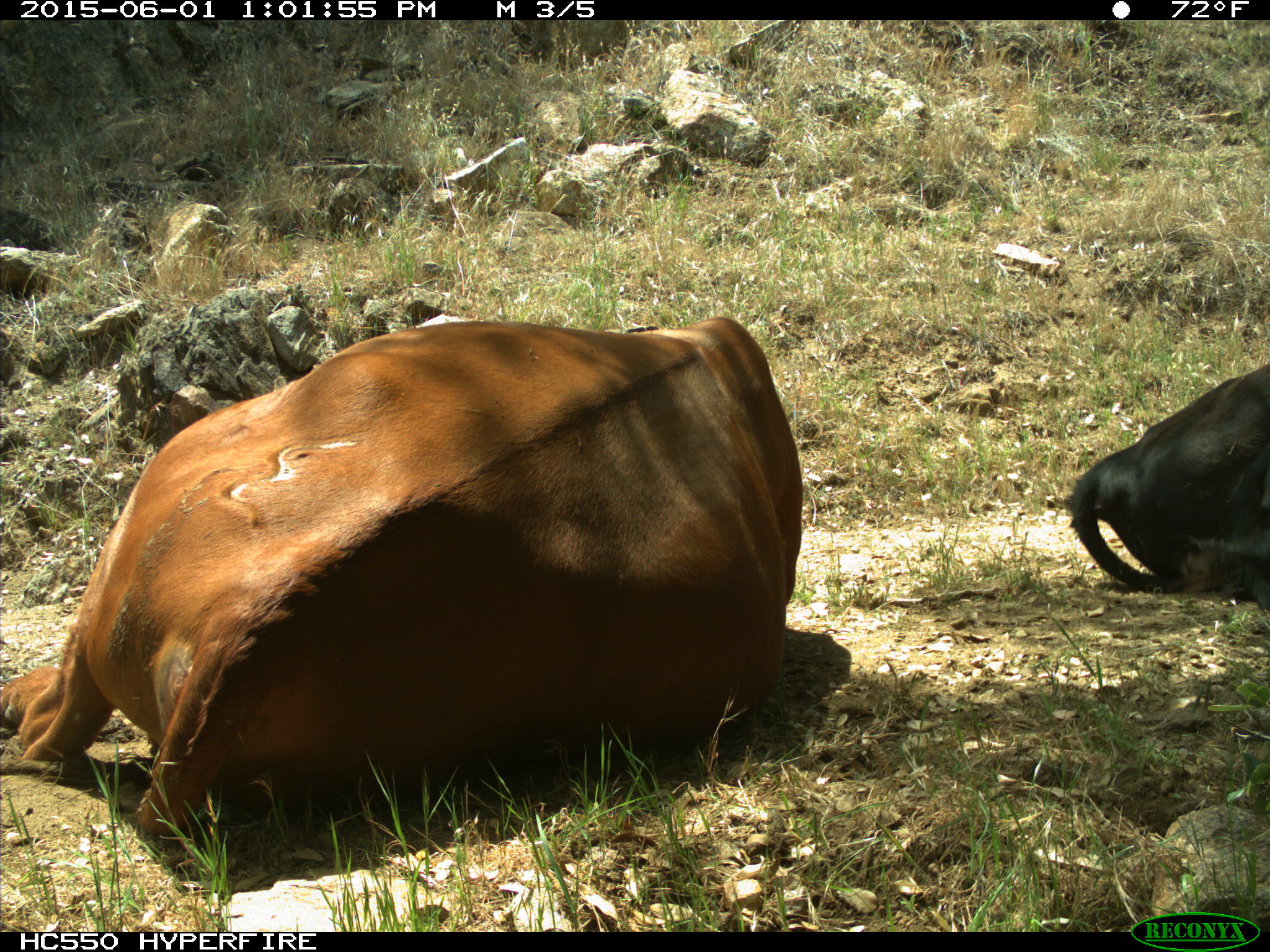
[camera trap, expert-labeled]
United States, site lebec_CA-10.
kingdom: Animalia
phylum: Chordata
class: Mammalia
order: Artiodactyla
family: Bovidae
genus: Bos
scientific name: Bos taurus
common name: domestic cow